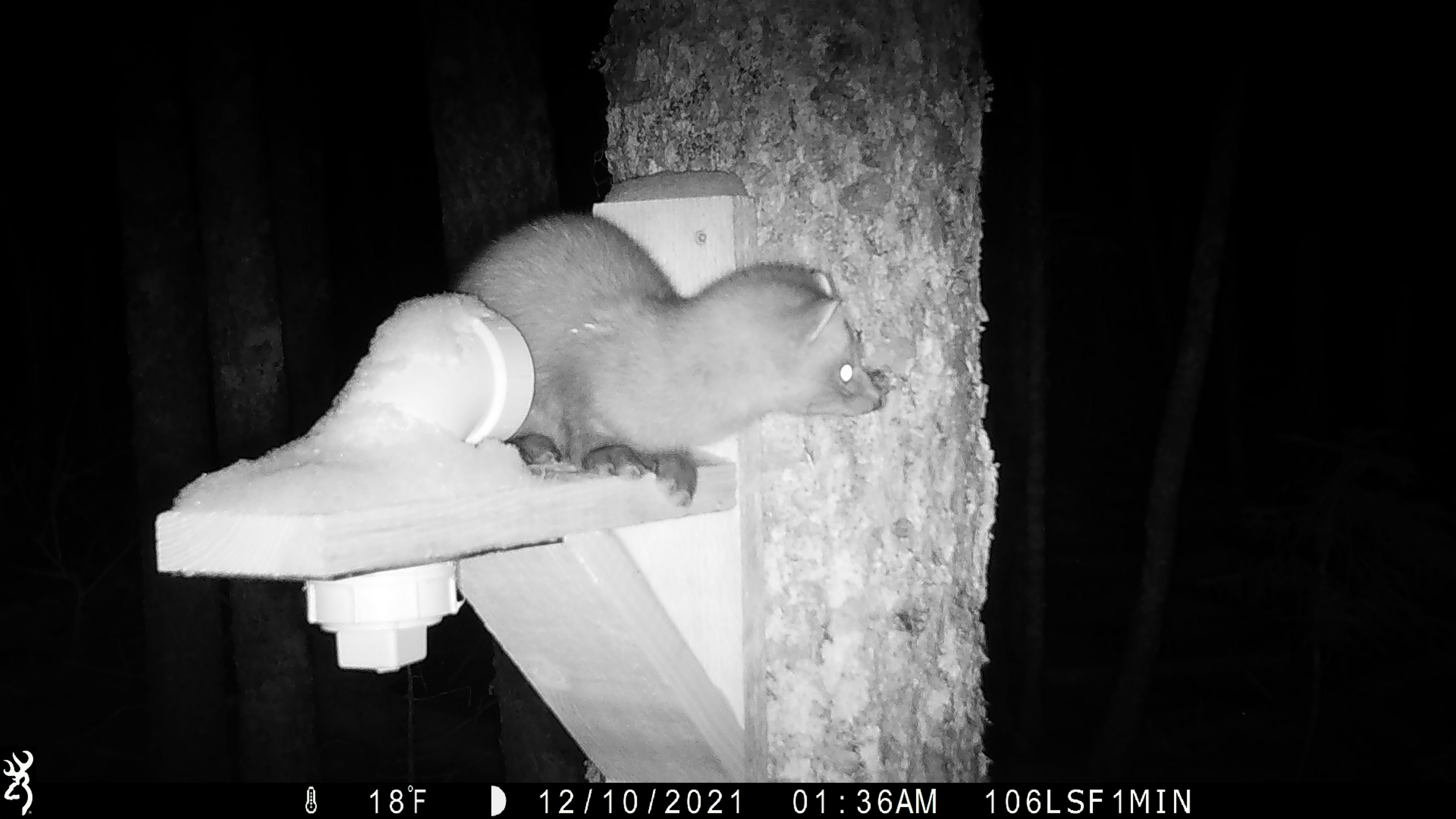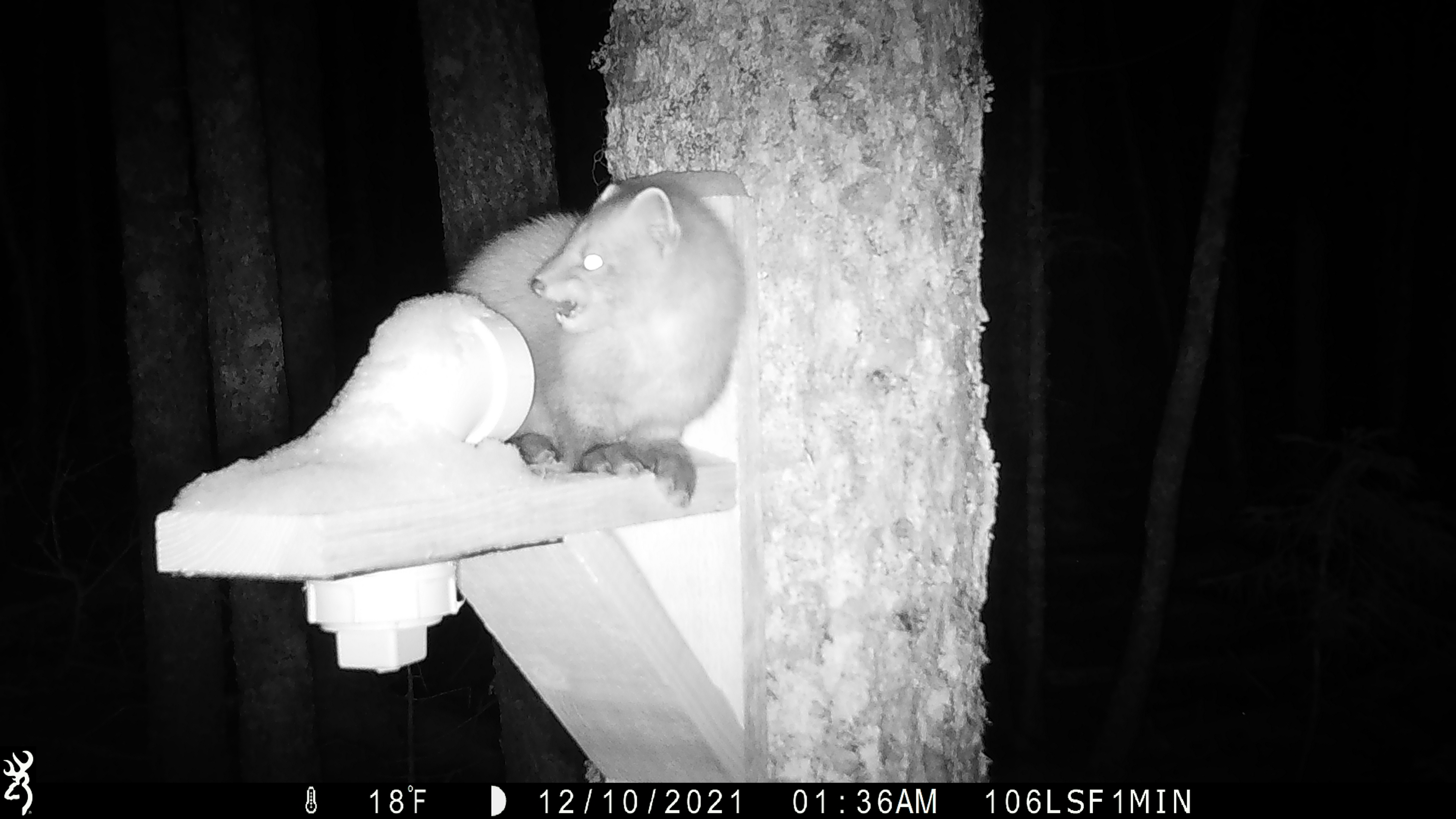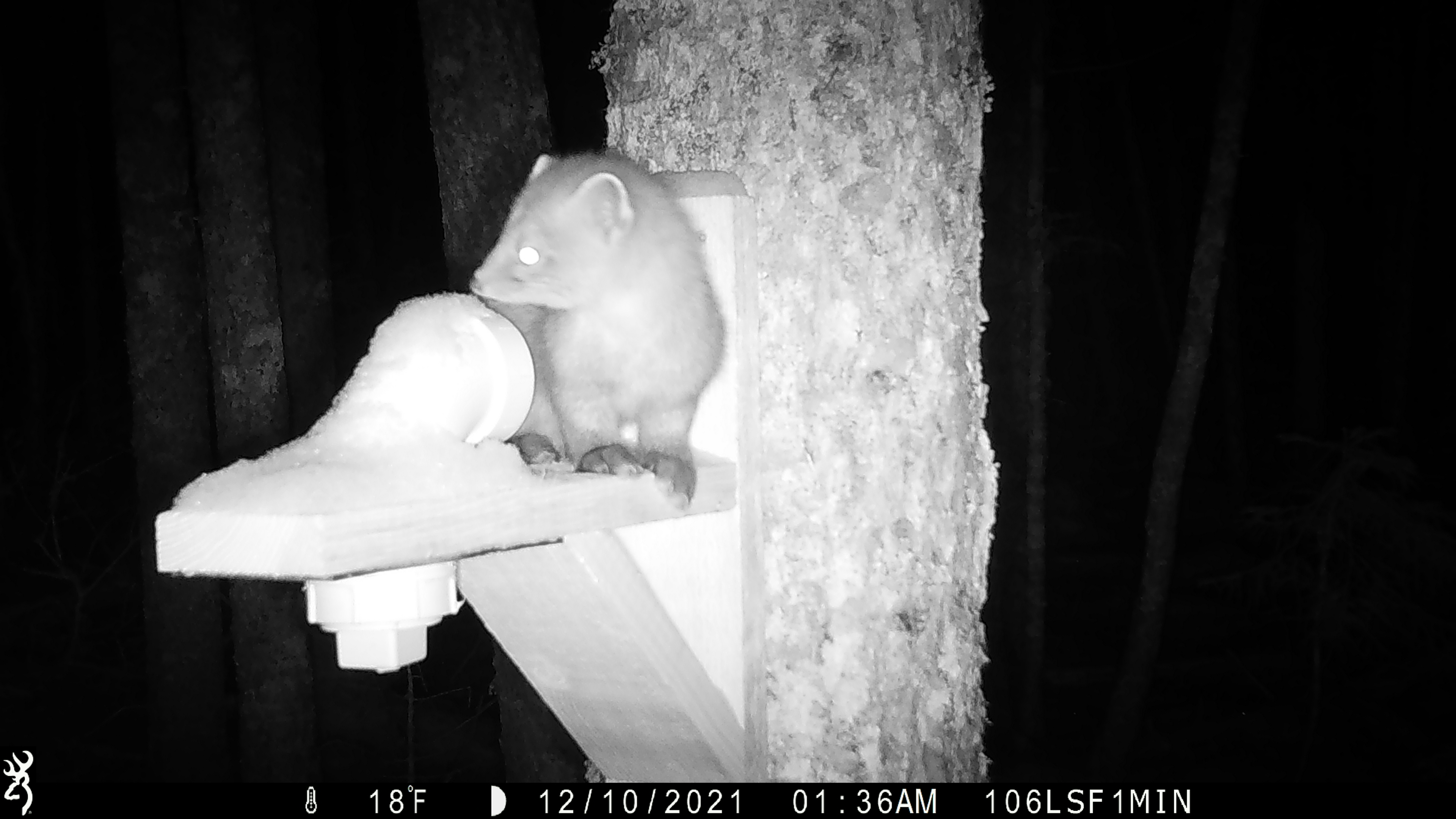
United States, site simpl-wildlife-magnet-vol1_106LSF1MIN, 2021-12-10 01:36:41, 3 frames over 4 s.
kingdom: Animalia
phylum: Chordata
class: Mammalia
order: Carnivora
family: Mustelidae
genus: Martes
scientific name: Martes americana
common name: american marten